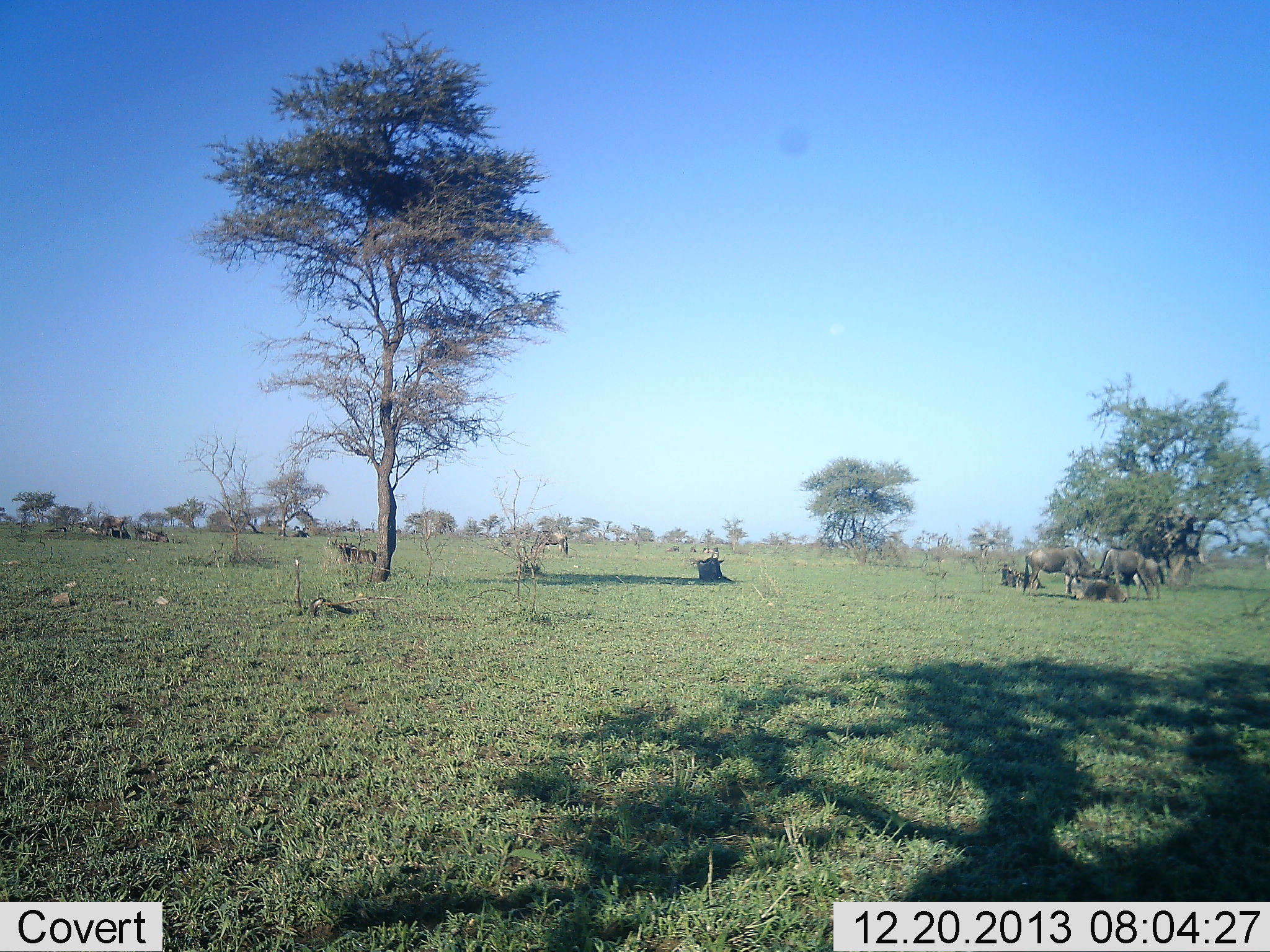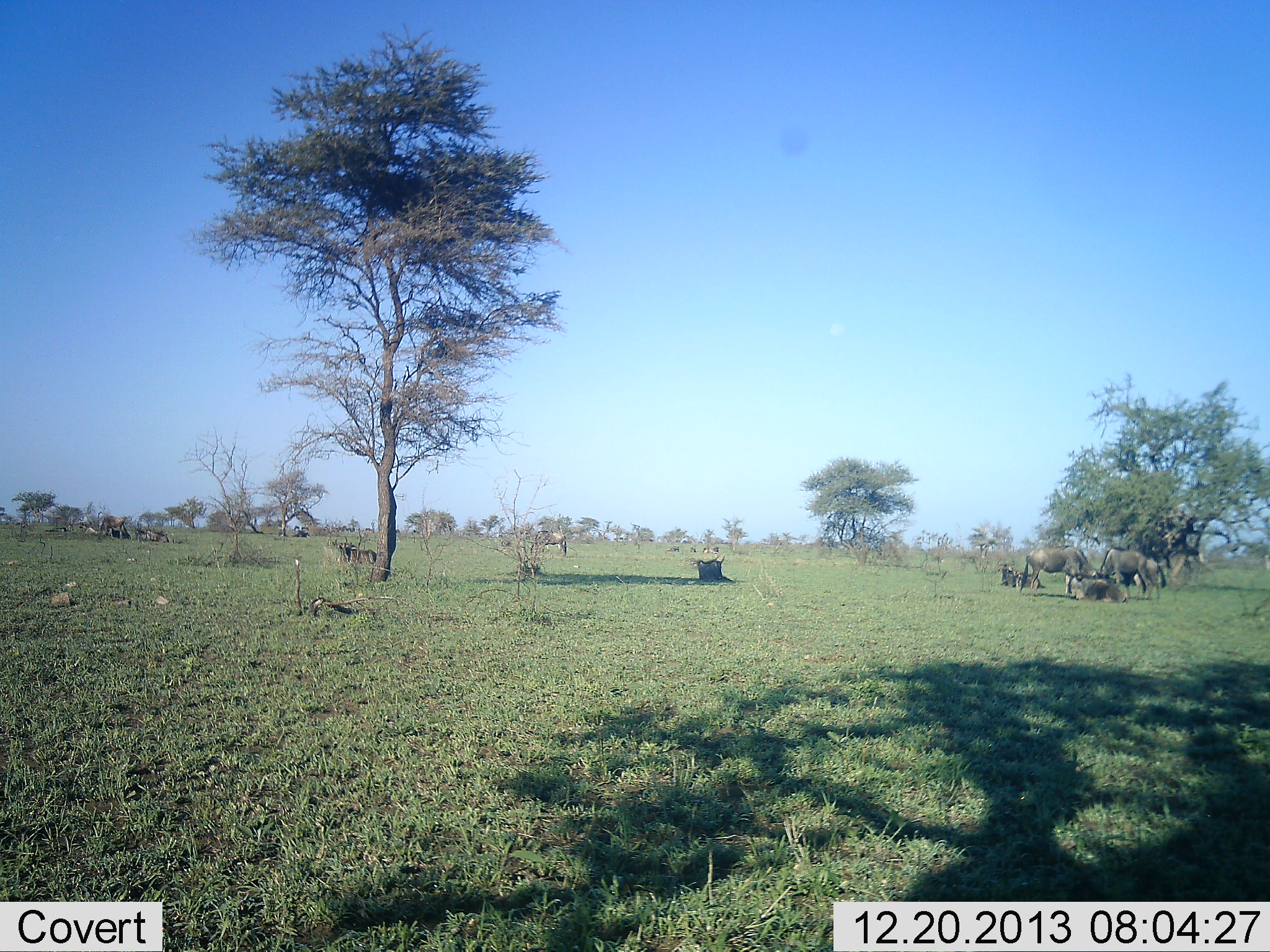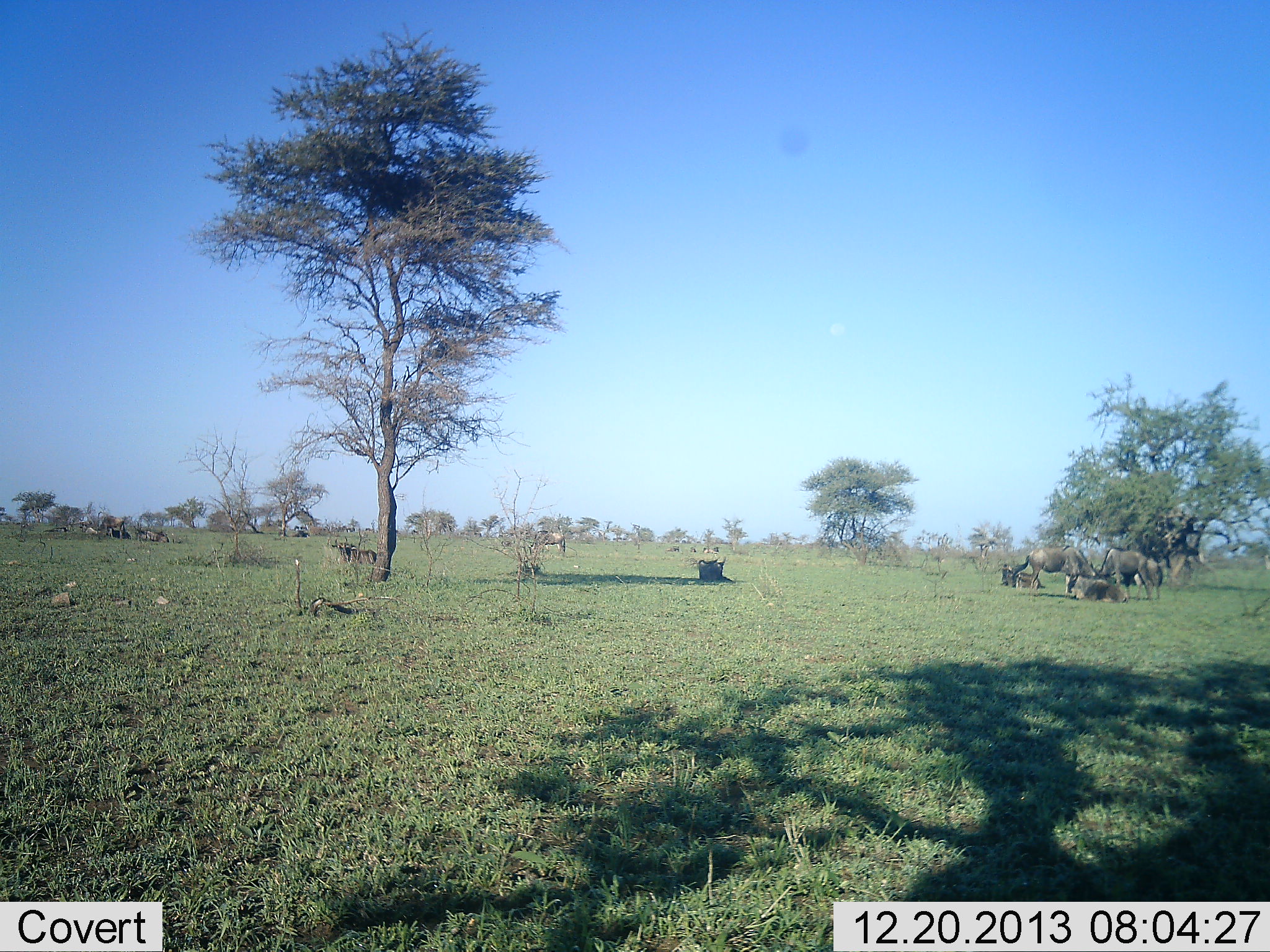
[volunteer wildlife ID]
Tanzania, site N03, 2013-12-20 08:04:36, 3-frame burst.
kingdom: Animalia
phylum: Chordata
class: Mammalia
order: Artiodactyla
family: Bovidae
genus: Connochaetes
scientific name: Connochaetes taurinus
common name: blue wildebeest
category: wildebeest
Wildebeest (blue wildebeest) (Connochaetes taurinus), count 9. Behavior (volunteer vote fractions): standing 70%, resting 70%, moving 10%, interacting 10%. Young present (vote fraction): 0%. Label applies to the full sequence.